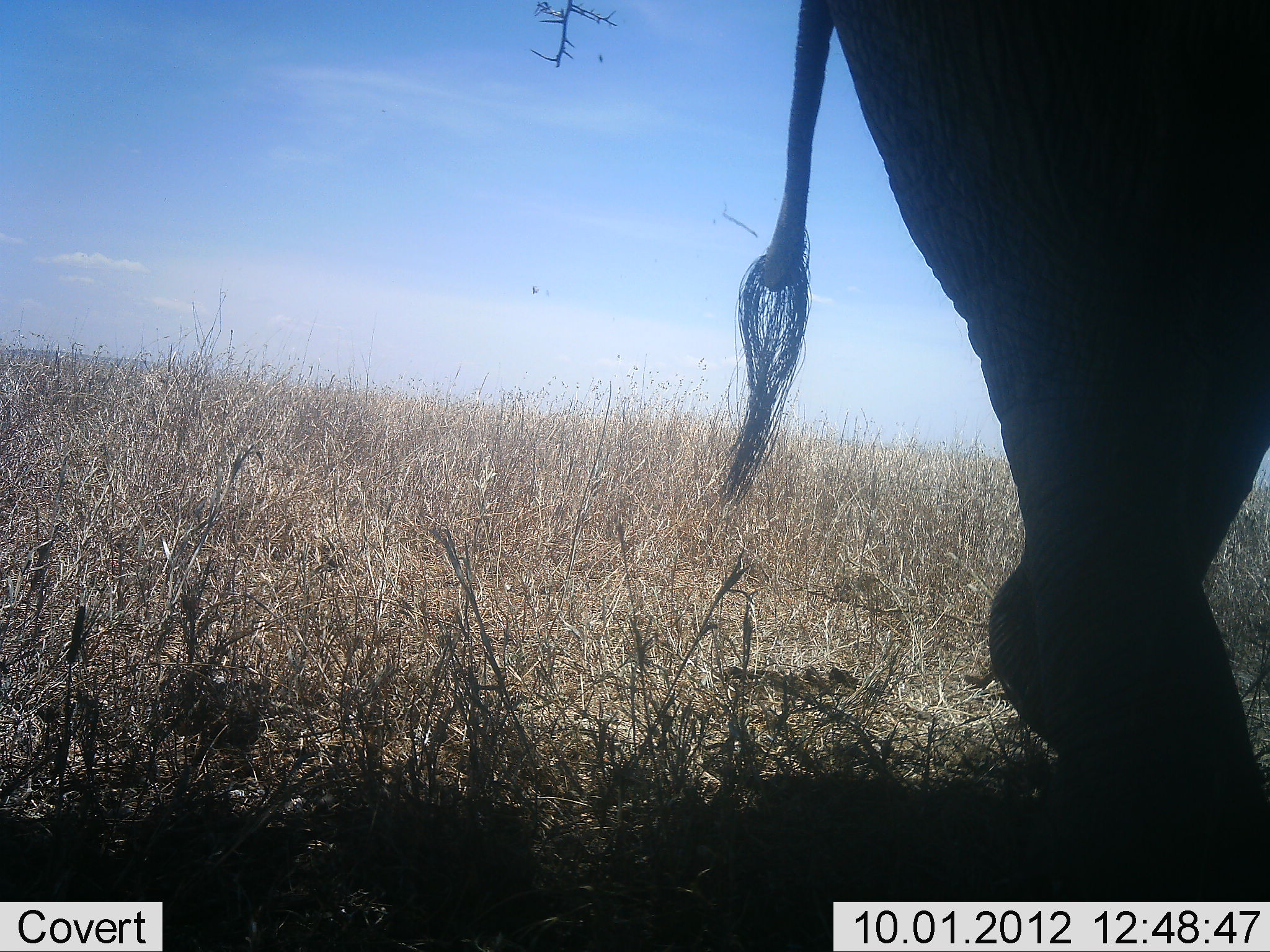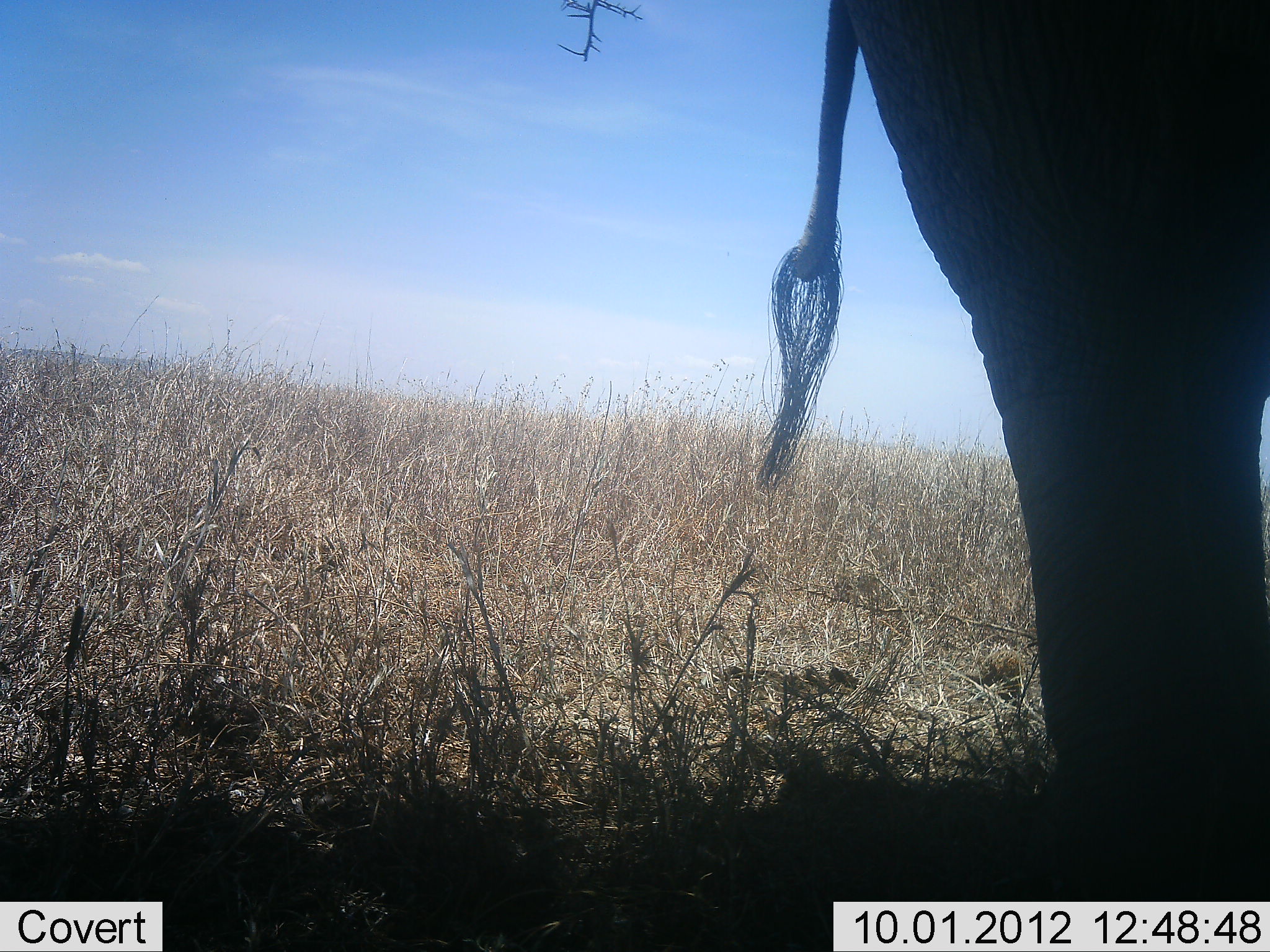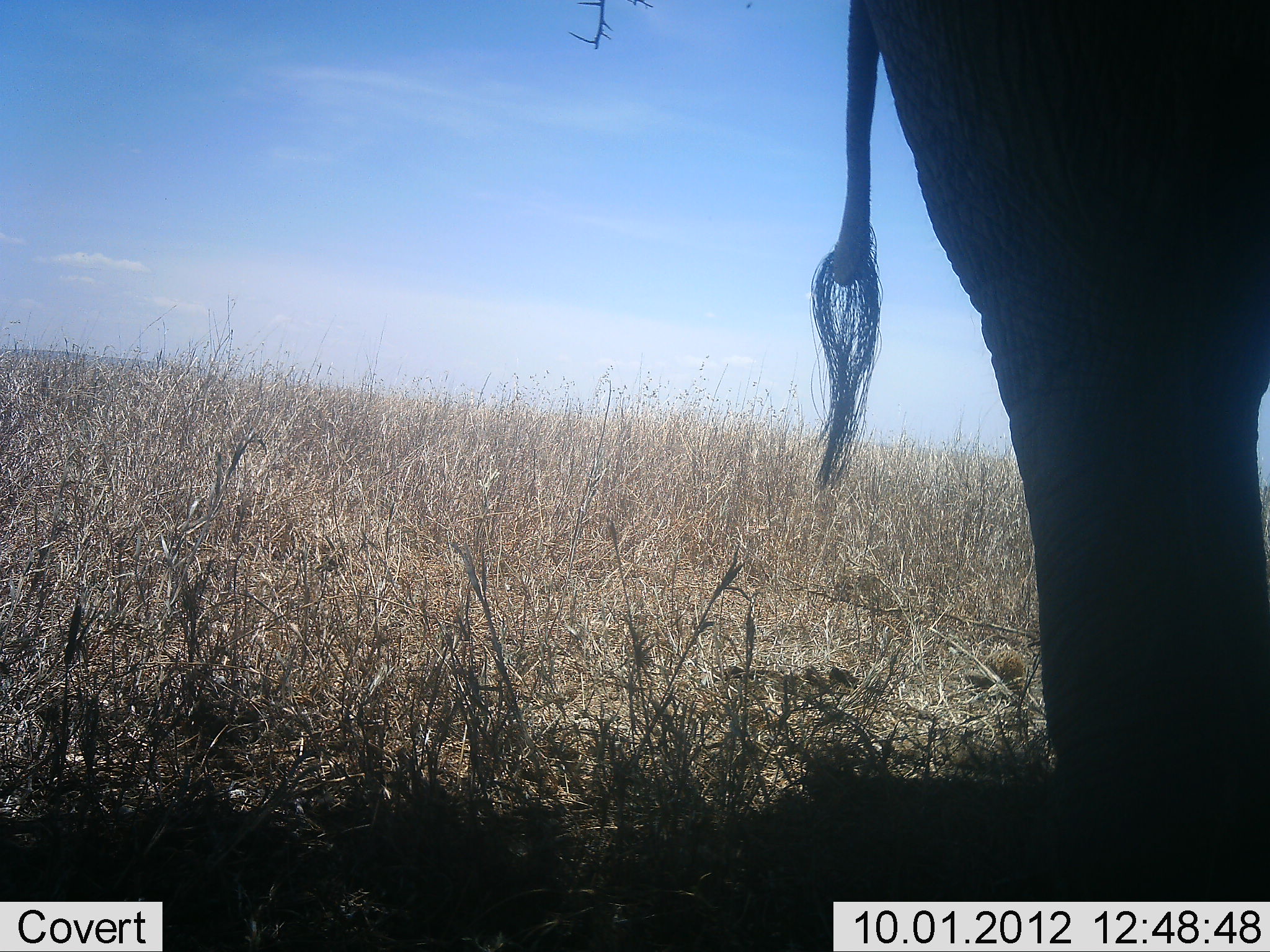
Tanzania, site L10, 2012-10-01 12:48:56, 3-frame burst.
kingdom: Animalia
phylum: Chordata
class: Mammalia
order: Proboscidea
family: Elephantidae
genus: Loxodonta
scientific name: Loxodonta africana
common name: african bush elephant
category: elephant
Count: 1.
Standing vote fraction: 100%.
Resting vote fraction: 0%.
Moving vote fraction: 0%.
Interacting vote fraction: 0%.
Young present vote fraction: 0%.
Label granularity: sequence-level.